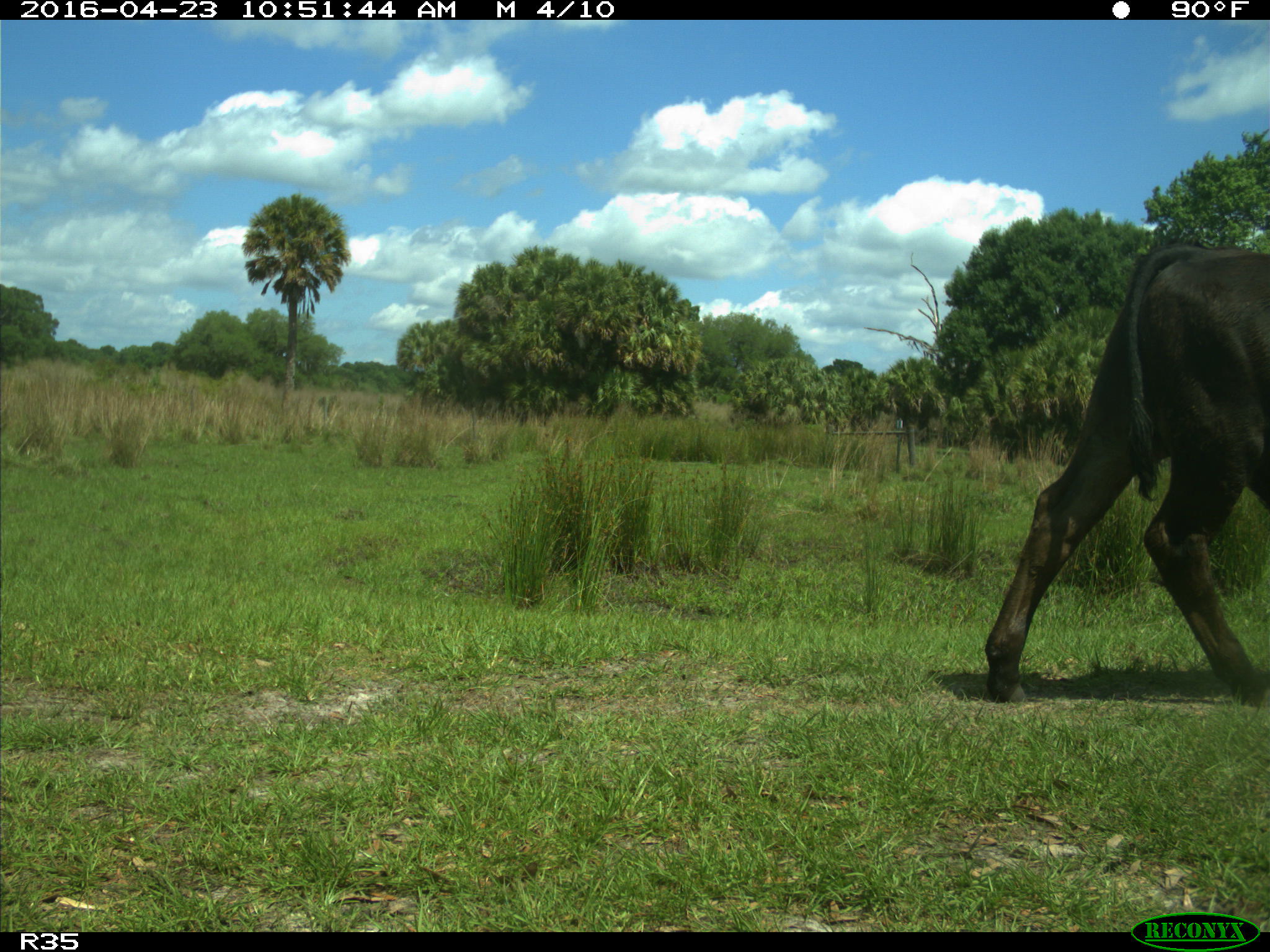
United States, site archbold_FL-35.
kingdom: Animalia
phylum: Chordata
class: Mammalia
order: Artiodactyla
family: Bovidae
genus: Bos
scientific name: Bos taurus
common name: domestic cow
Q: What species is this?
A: Bos taurus (domestic cow).